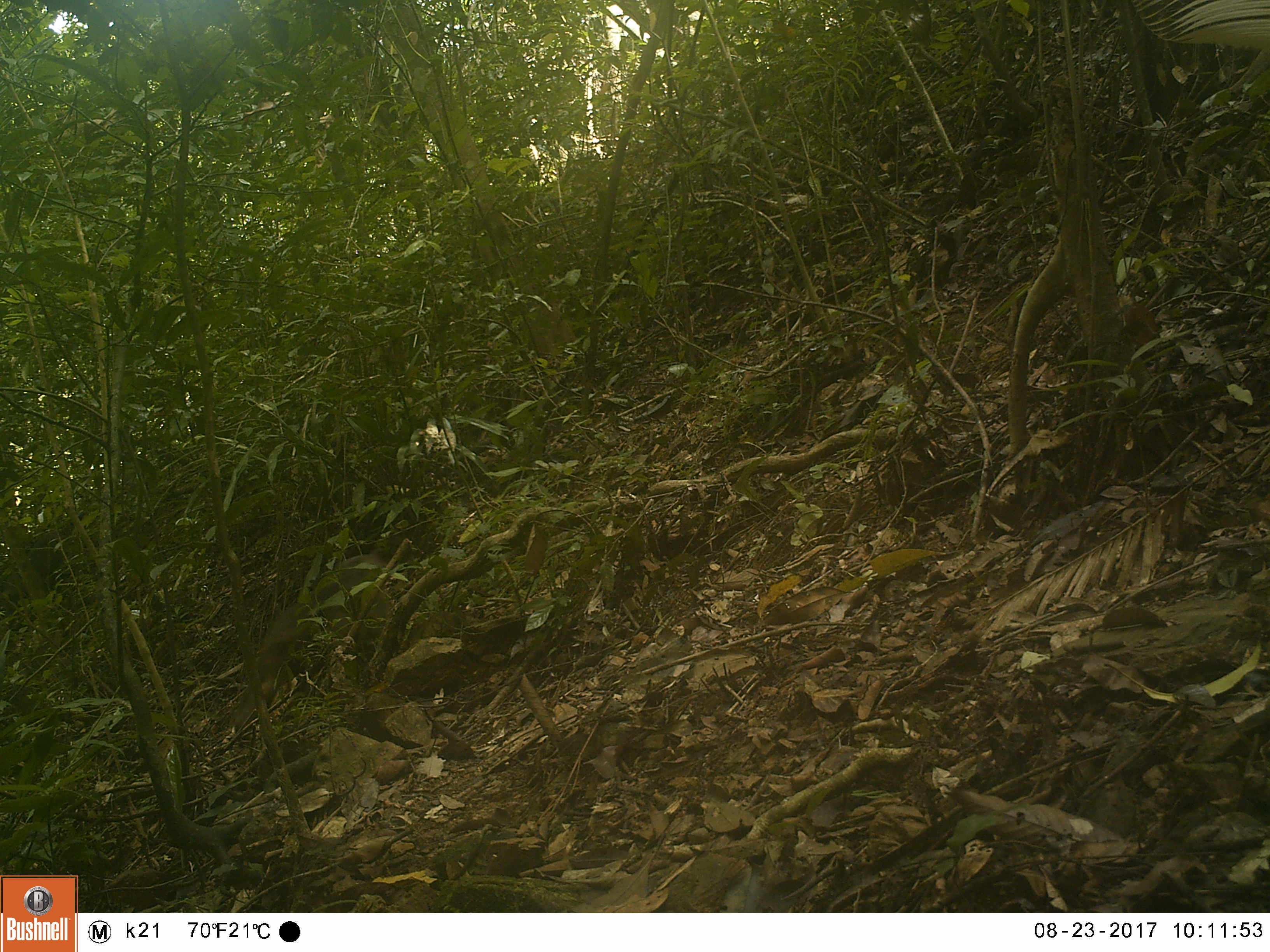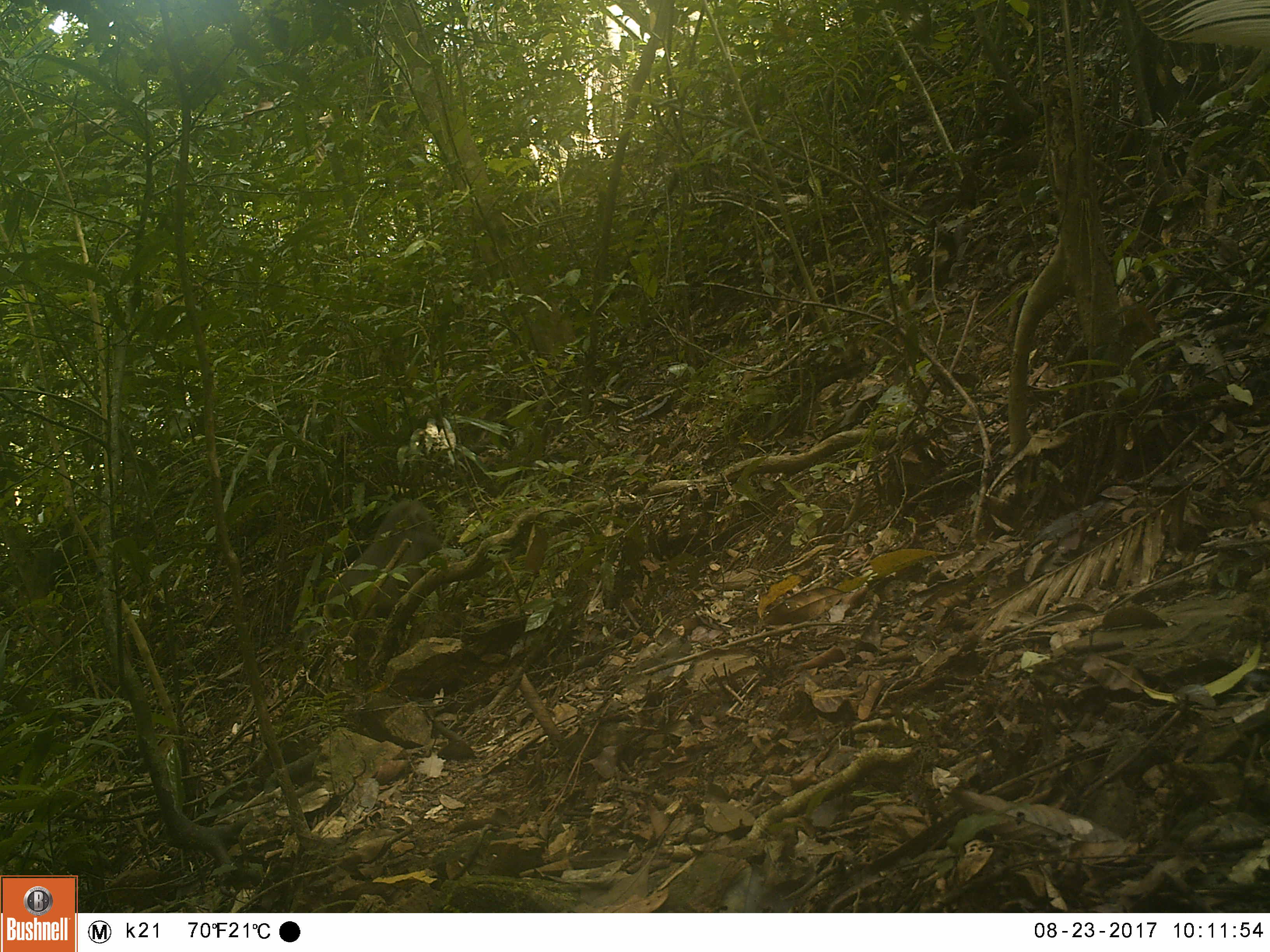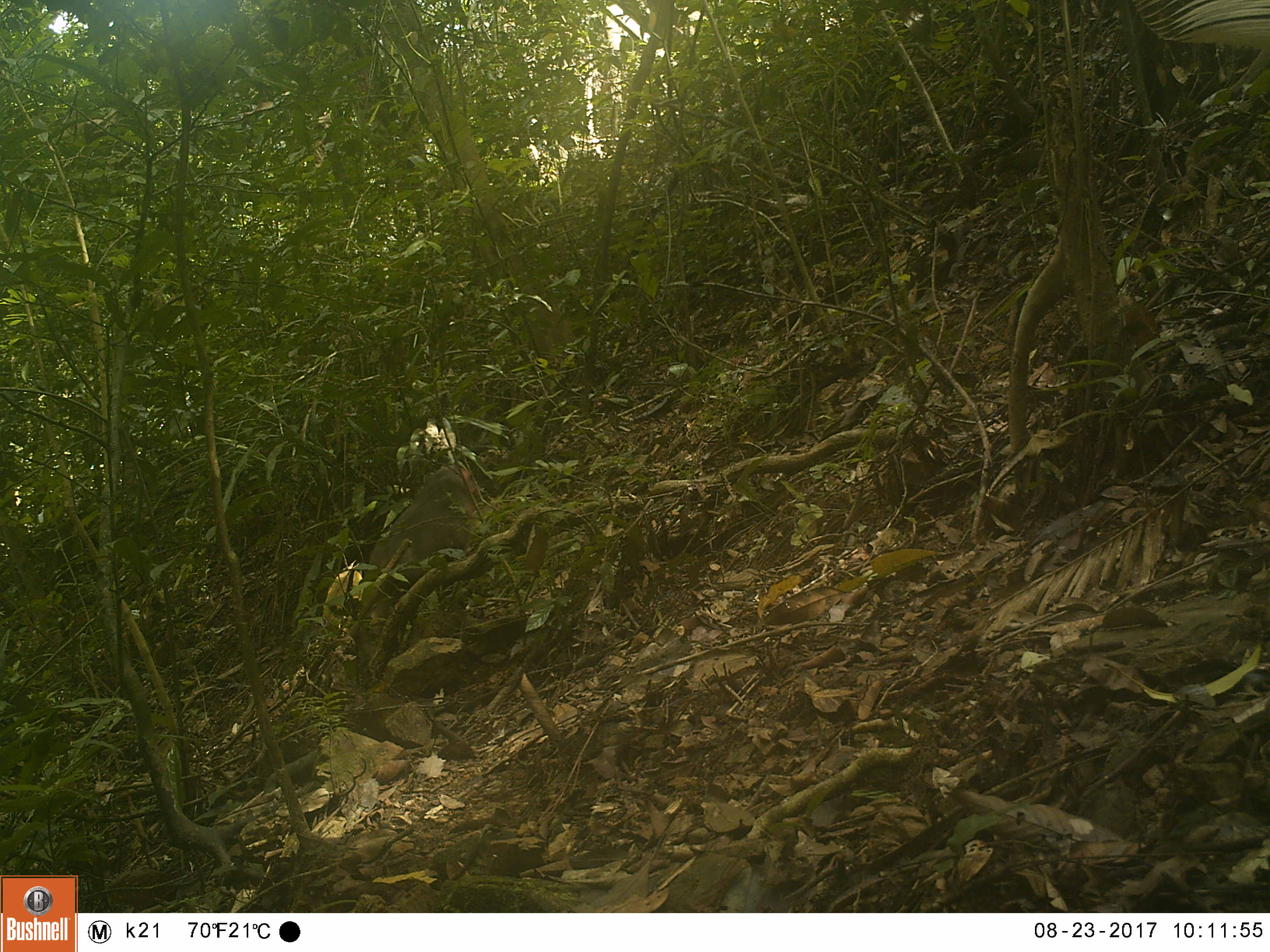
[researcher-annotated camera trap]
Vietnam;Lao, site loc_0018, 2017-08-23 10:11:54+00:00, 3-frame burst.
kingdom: Animalia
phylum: Chordata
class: Mammalia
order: Primates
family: Cercopithecidae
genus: Macaca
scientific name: Macaca arctoides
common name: stump-tailed macaque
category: stump tailed macaque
Stump tailed macaque (stump-tailed macaque) (Macaca arctoides). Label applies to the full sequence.